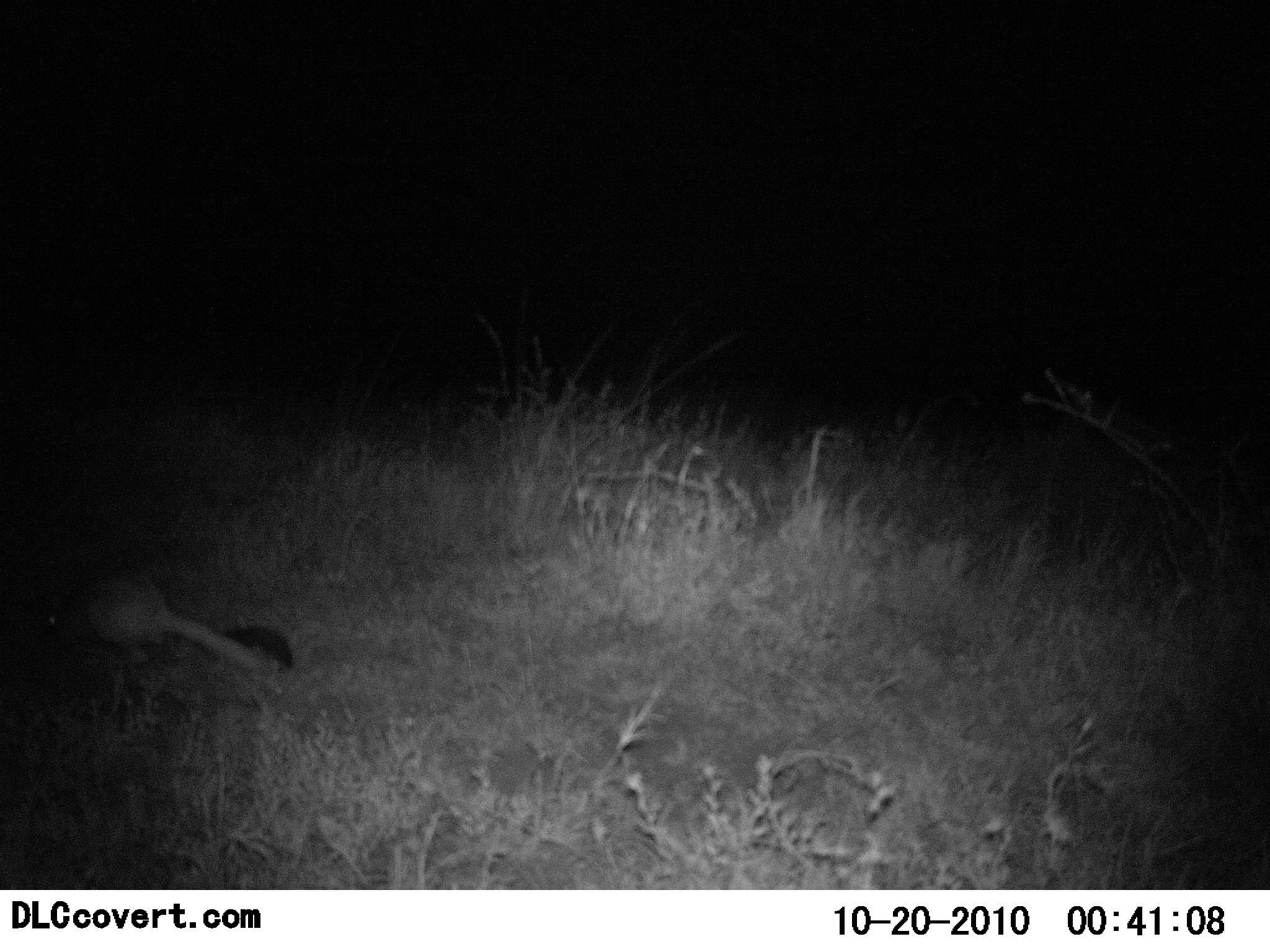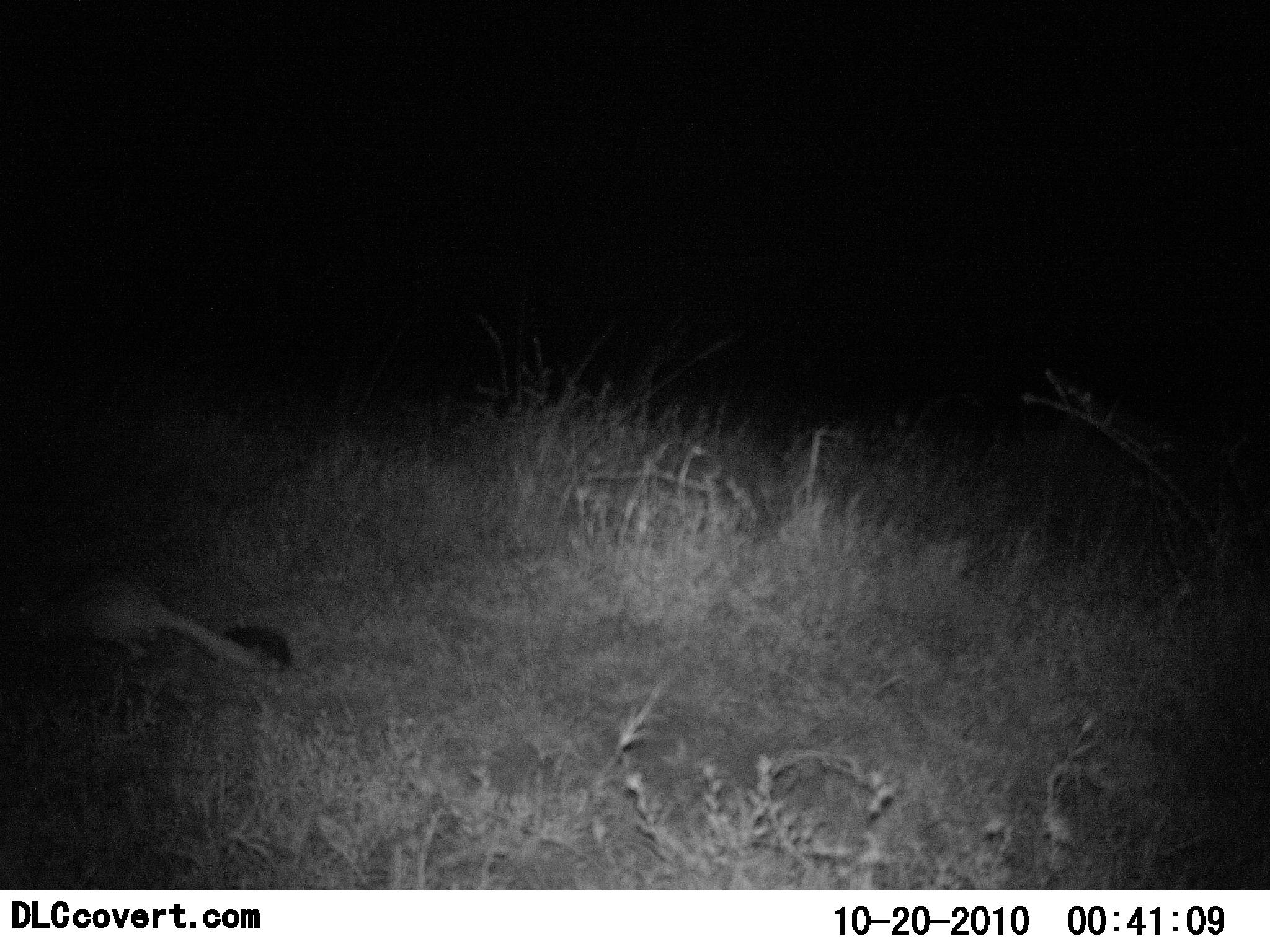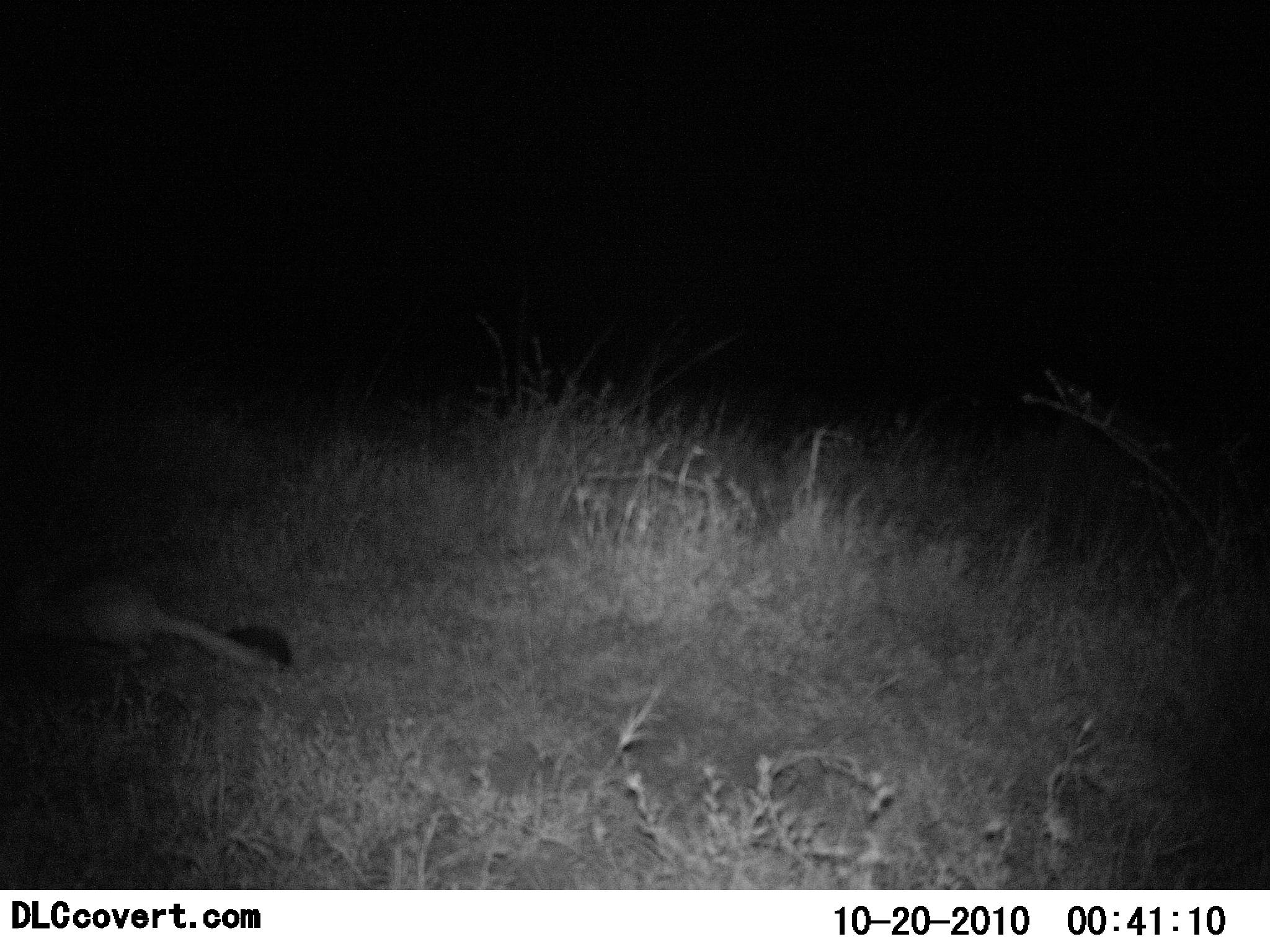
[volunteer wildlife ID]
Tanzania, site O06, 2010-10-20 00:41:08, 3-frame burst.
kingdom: Animalia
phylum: Chordata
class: Mammalia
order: Rodentia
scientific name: Rodentia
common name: rodents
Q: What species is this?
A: Rodents (Rodentia).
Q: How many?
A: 1.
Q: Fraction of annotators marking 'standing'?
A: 75%.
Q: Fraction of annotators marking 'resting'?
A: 0%.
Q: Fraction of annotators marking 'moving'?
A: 38%.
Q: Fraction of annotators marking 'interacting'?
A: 0%.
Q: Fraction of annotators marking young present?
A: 0%.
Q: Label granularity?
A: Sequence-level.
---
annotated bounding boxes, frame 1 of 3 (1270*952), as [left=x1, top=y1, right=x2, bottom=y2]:
animal: [left=29, top=562, right=284, bottom=687]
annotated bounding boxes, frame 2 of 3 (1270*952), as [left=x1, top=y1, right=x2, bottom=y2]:
animal: [left=8, top=568, right=300, bottom=693]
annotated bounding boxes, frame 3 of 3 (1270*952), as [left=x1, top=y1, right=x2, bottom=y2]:
animal: [left=0, top=550, right=296, bottom=686]